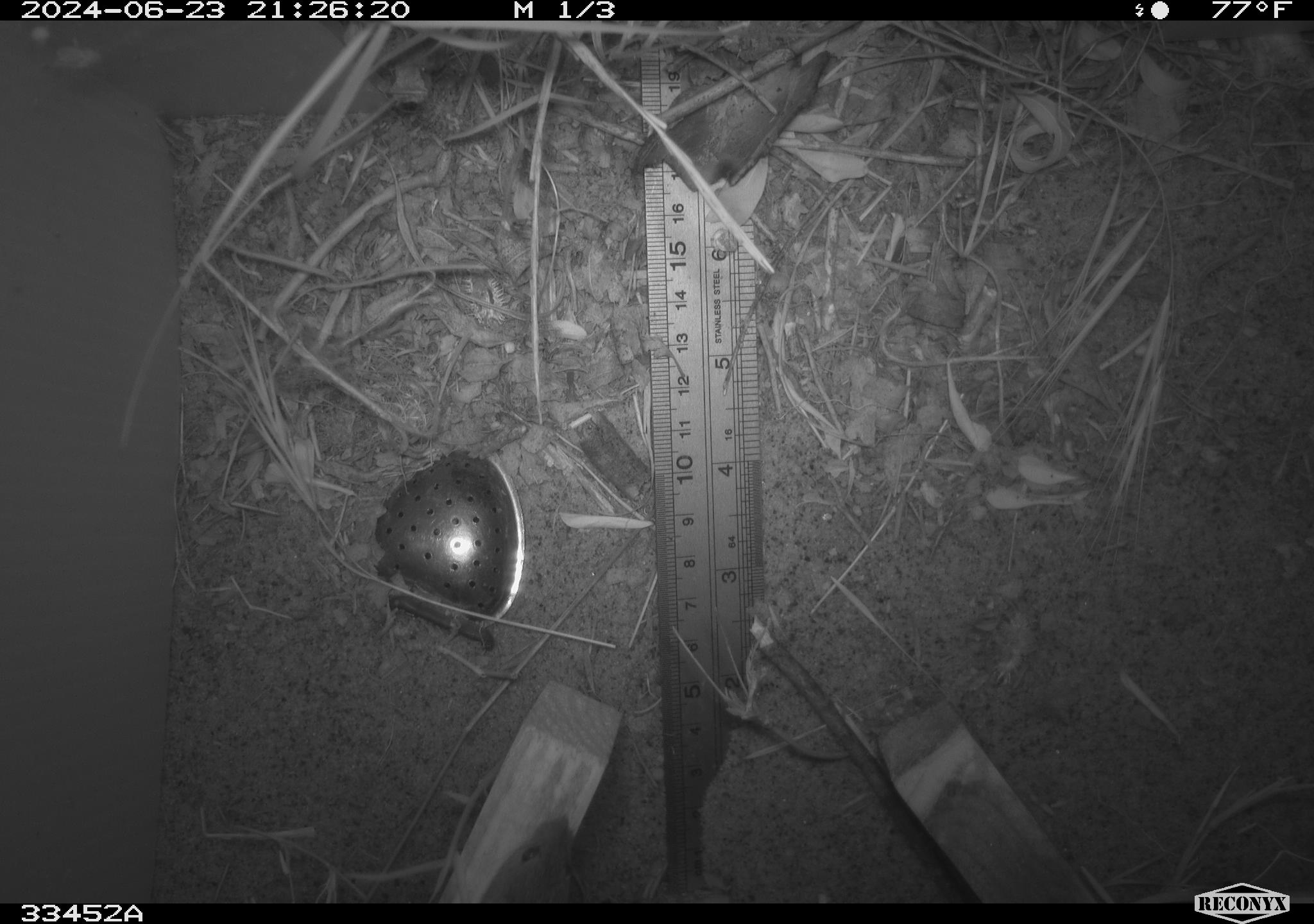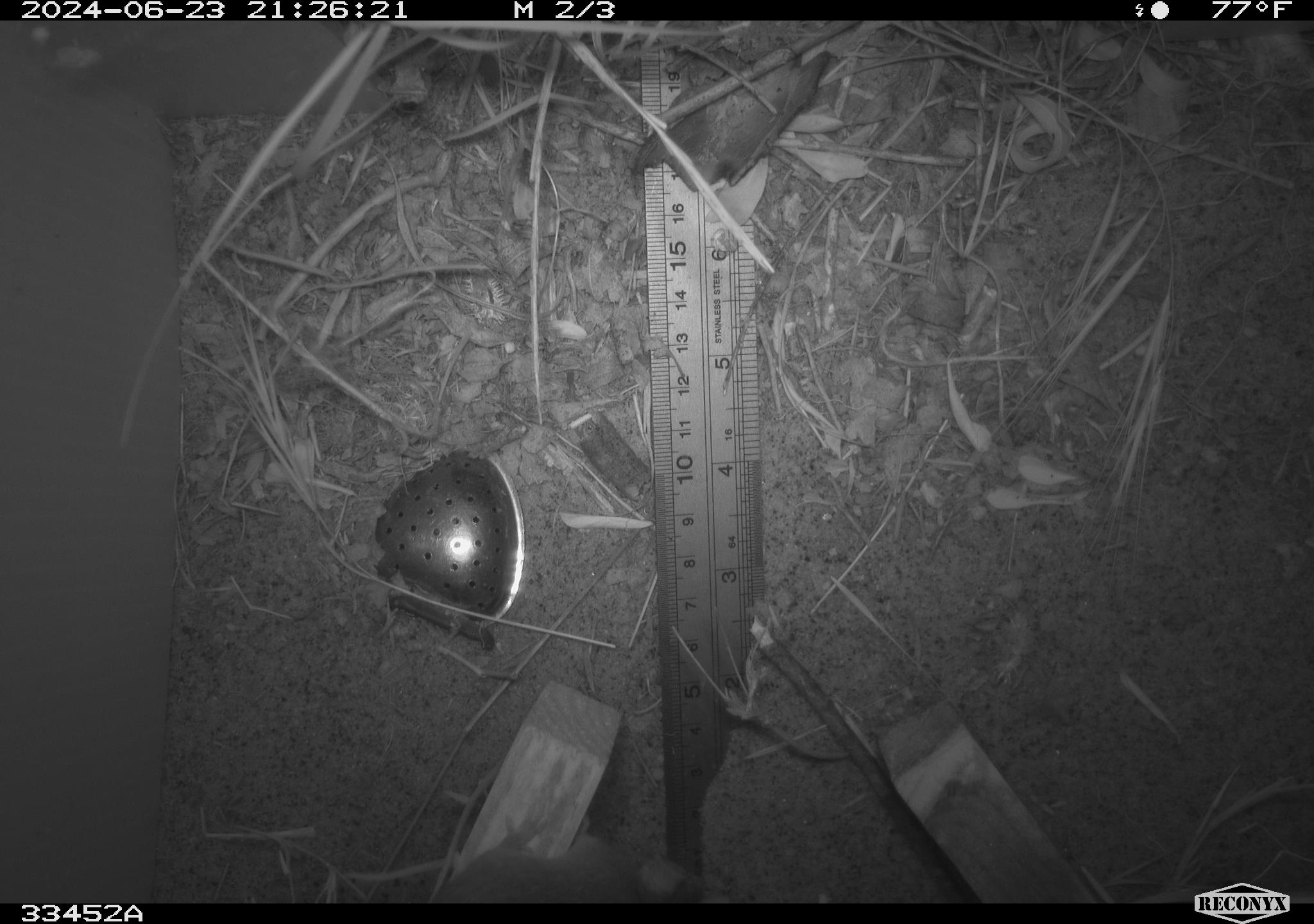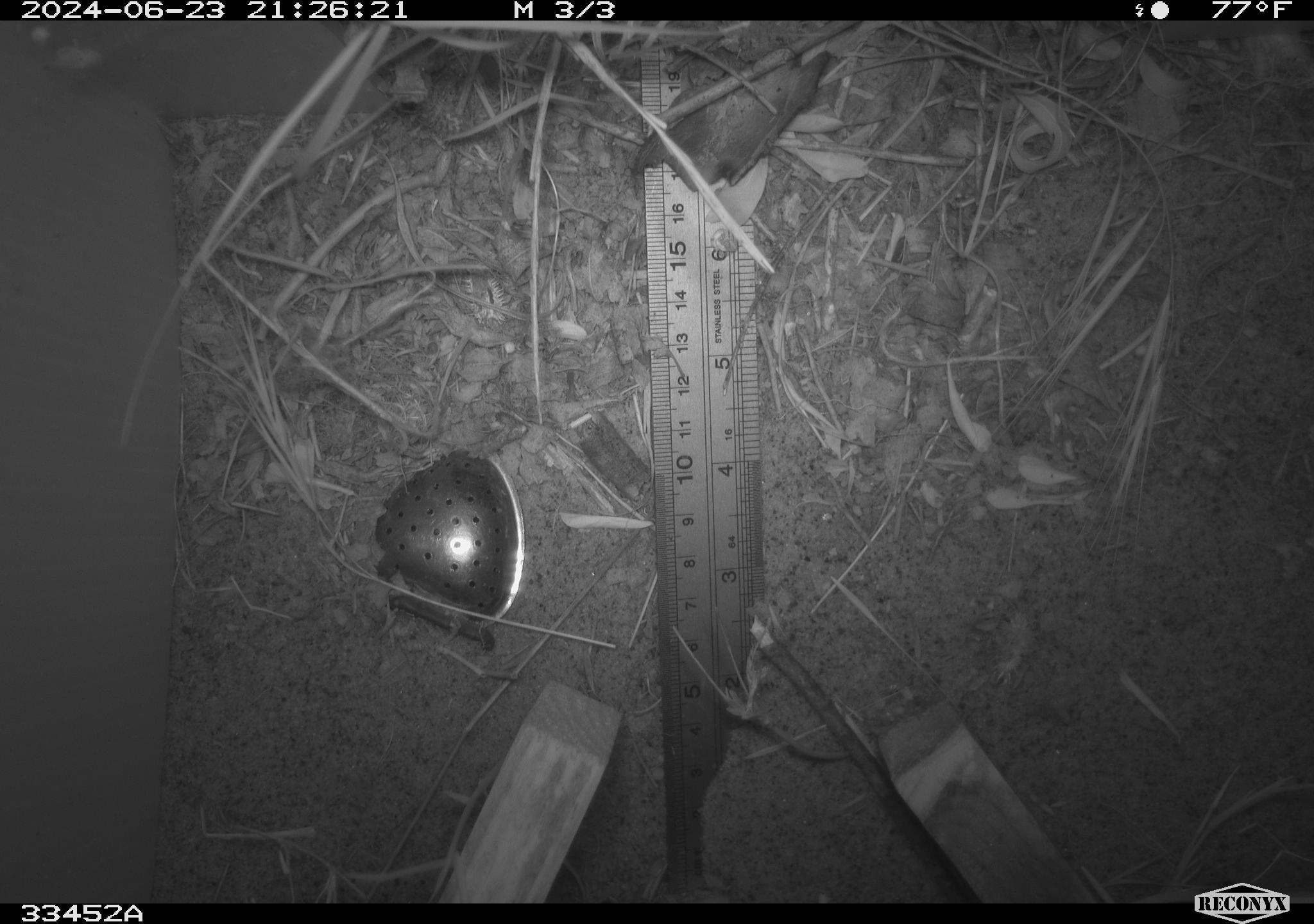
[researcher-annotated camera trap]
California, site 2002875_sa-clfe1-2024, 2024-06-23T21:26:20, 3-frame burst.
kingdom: Animalia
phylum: Chordata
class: Mammalia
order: Rodentia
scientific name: Rodentia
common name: mouse species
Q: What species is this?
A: Mouse species (Rodentia).